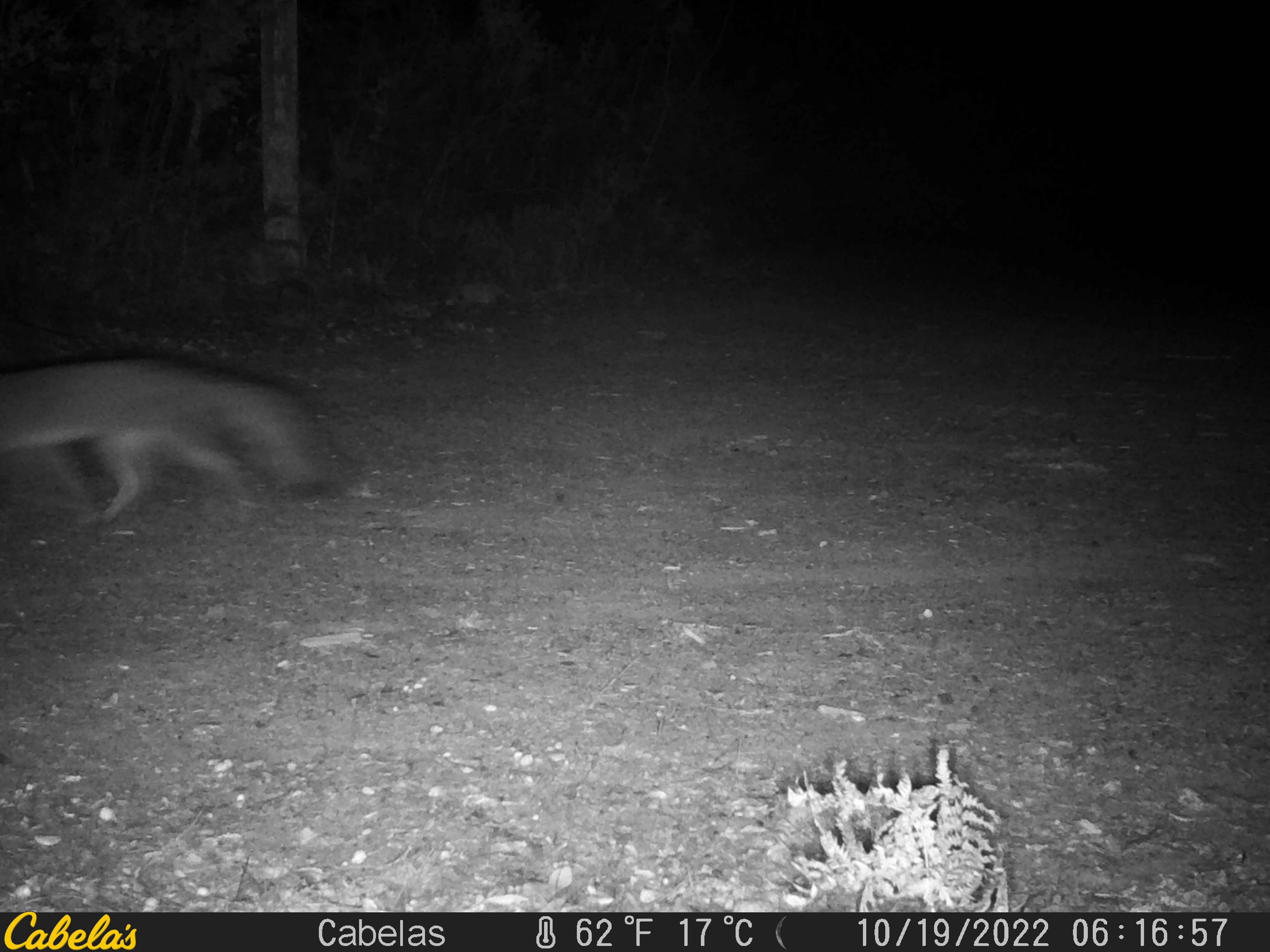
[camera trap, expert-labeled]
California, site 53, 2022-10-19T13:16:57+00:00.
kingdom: Animalia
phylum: Chordata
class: Mammalia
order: Carnivora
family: Canidae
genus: Urocyon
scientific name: Urocyon cinereoargenteus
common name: gray fox